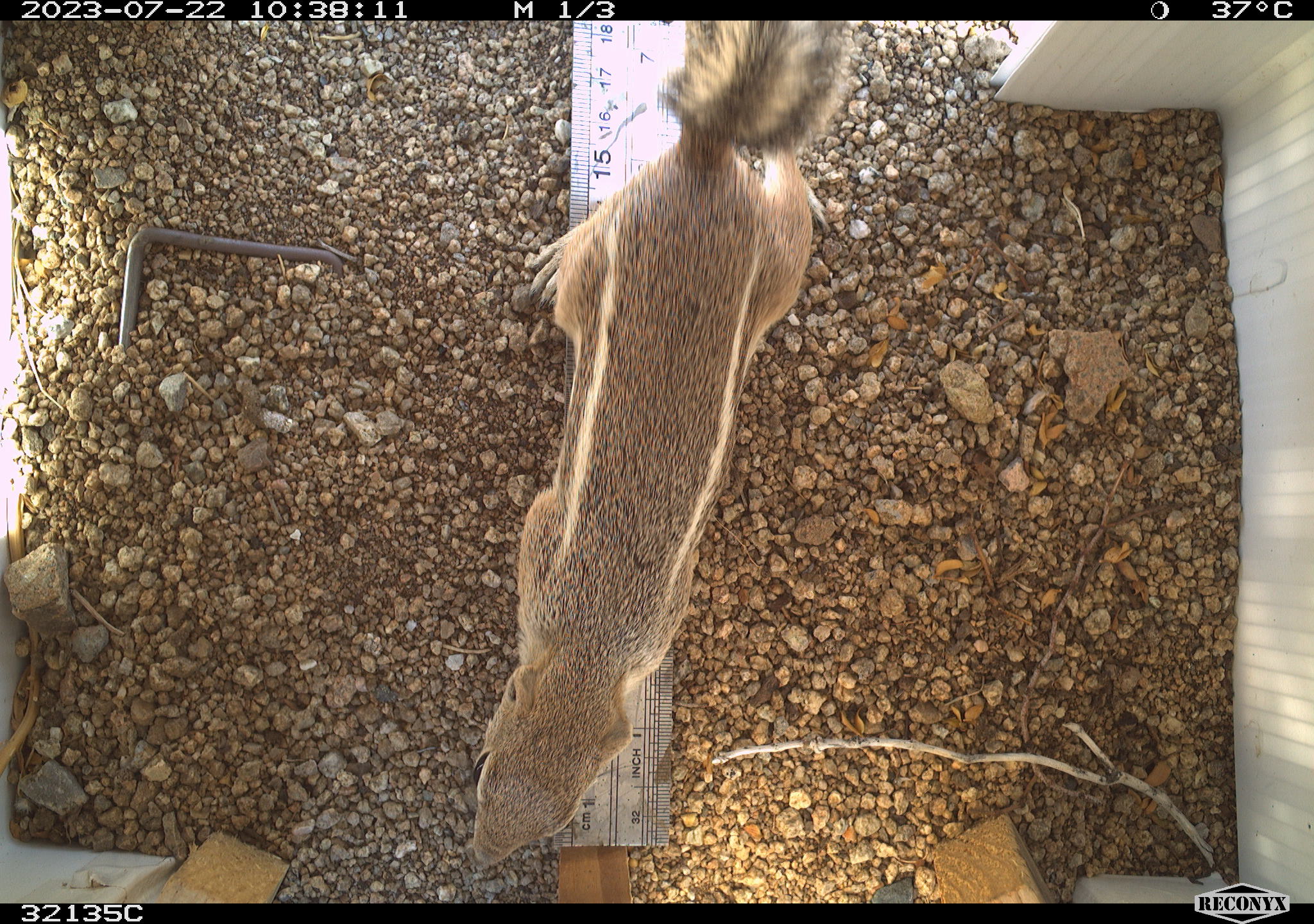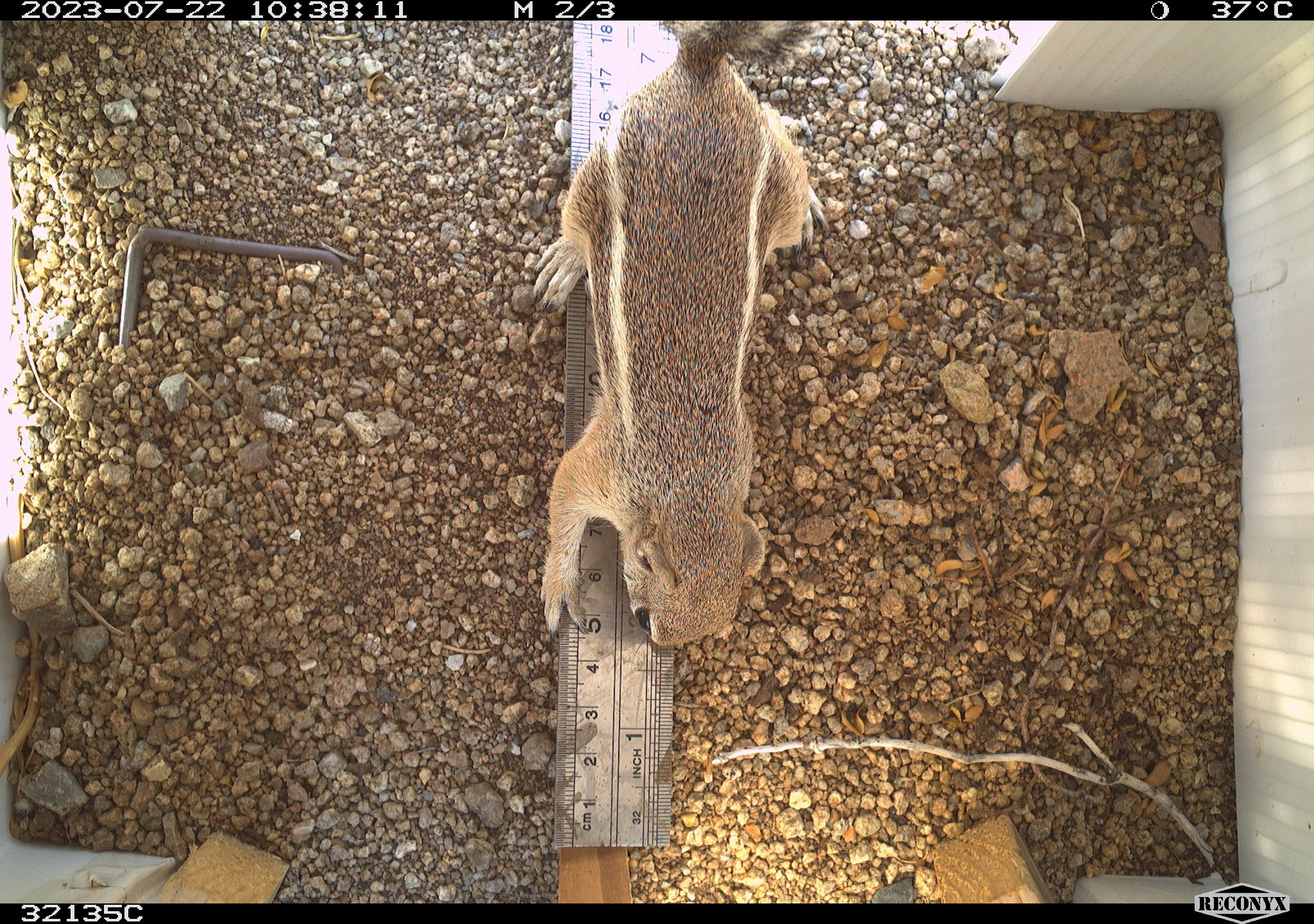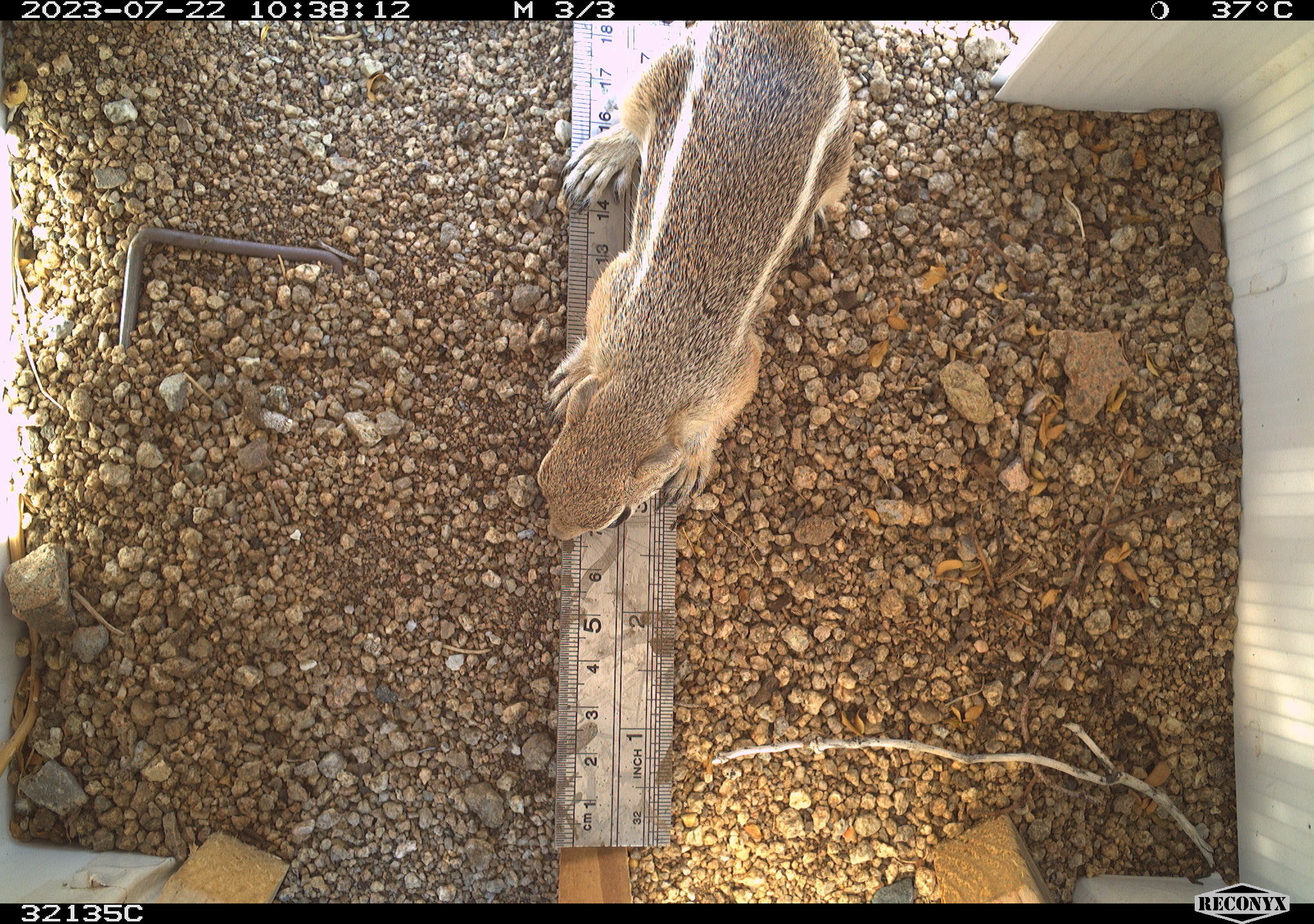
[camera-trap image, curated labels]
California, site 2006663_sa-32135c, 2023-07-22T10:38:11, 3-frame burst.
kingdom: Animalia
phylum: Chordata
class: Mammalia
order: Rodentia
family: Sciuridae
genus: Ammospermophilus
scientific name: Ammospermophilus leucurus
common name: white-tailed antelope squirrel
White-tailed antelope squirrel (Ammospermophilus leucurus).